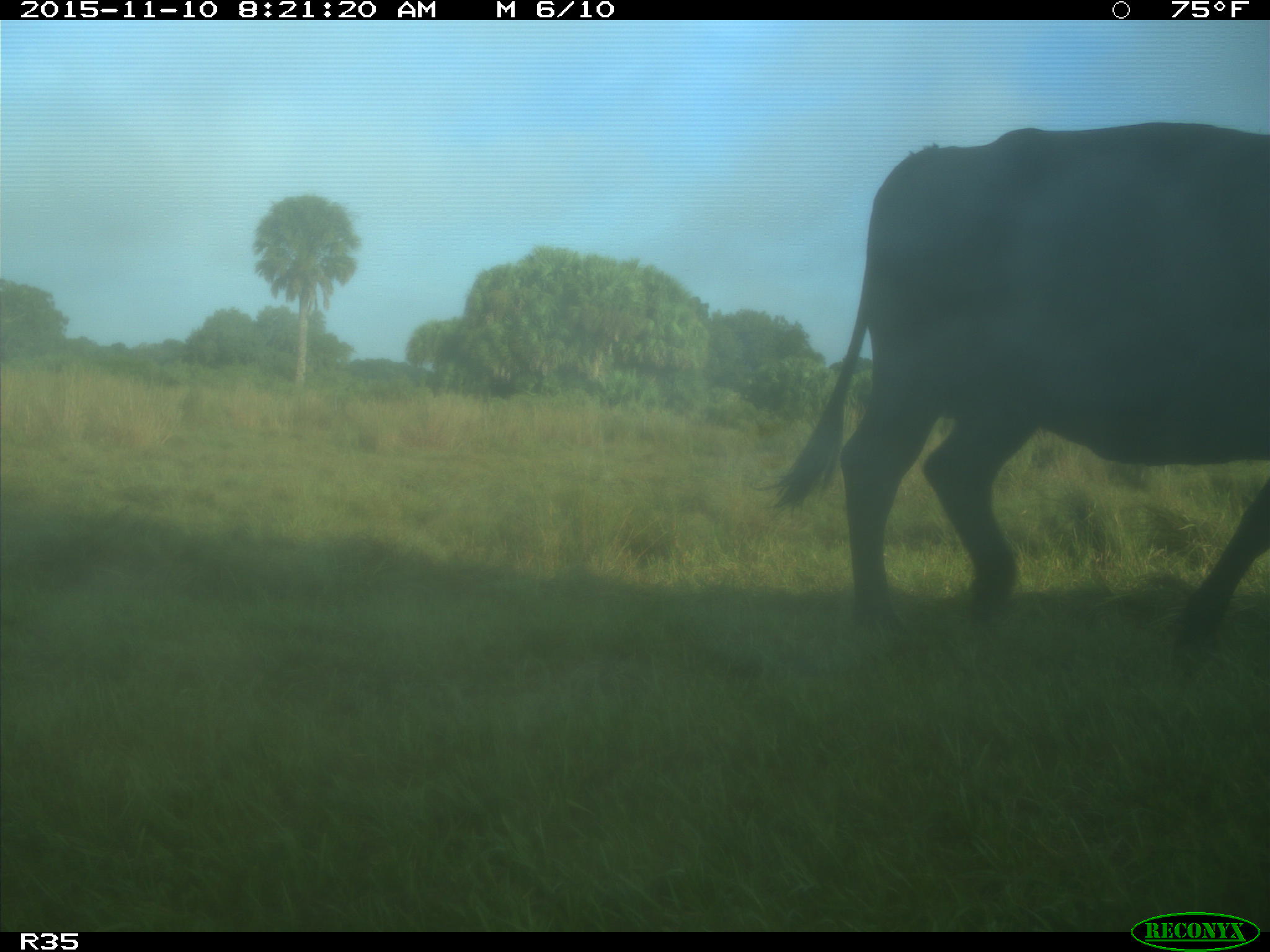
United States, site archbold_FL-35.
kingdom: Animalia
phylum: Chordata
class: Mammalia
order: Artiodactyla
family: Bovidae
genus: Bos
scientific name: Bos taurus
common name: domestic cow